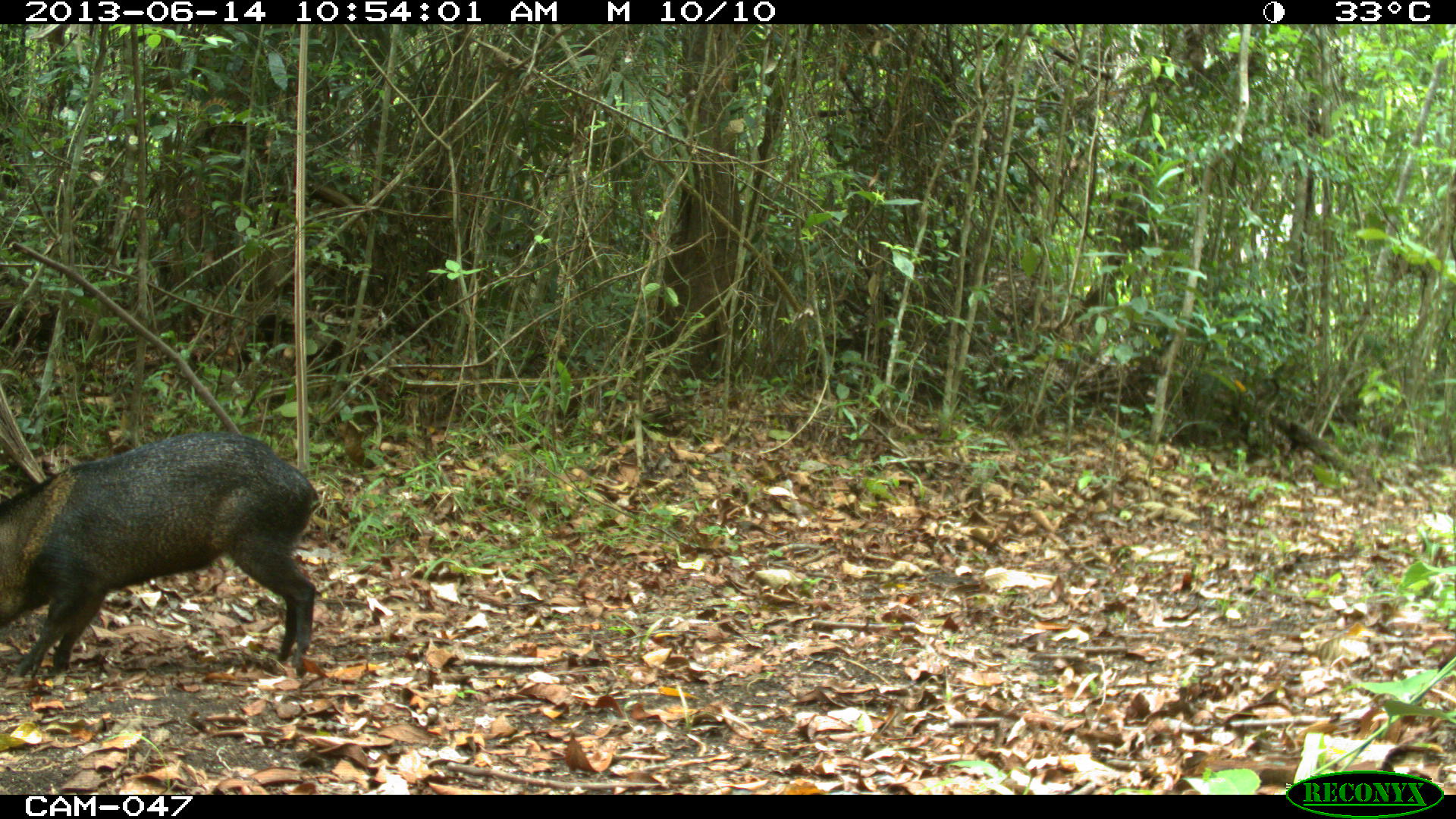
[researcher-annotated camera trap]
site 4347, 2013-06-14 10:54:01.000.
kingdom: Animalia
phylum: Chordata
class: Mammalia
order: Artiodactyla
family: Tayassuidae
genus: Pecari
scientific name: Pecari tajacu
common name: collared peccary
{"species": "Pecari tajacu (collared peccary)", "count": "2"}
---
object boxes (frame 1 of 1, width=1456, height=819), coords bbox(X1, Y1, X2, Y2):
pecari tajacu: bbox(0, 428, 320, 679)